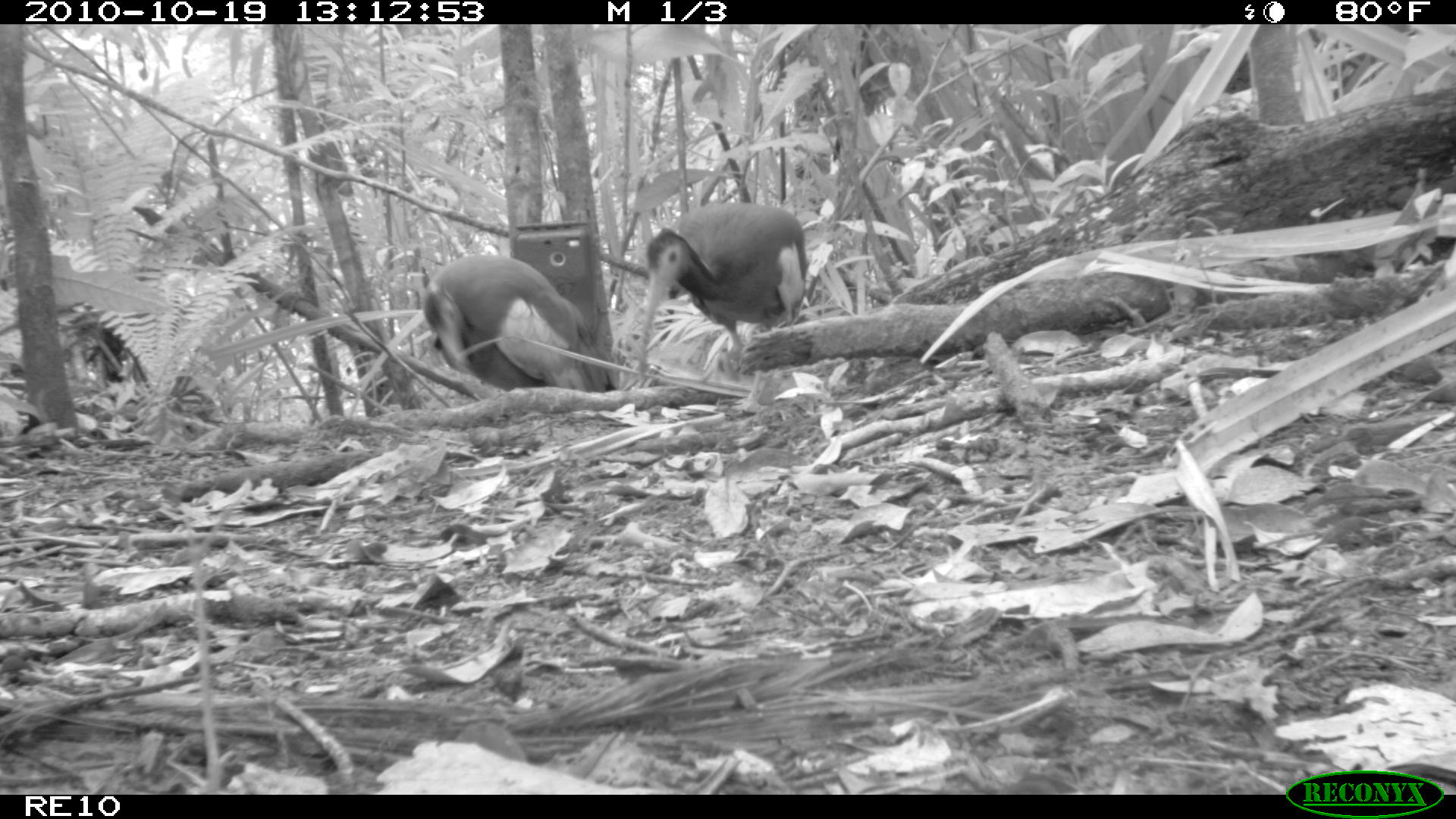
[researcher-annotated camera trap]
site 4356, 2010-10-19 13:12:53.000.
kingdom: Animalia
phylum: Chordata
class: Aves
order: Pelecaniformes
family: Threskiornithidae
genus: Lophotibis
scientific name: Lophotibis cristata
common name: madagascan ibis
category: lophotibis cristataa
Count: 1.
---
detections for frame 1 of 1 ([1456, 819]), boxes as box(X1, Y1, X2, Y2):
lophotibis cristataa: box(630, 201, 809, 381); box(420, 250, 610, 391)